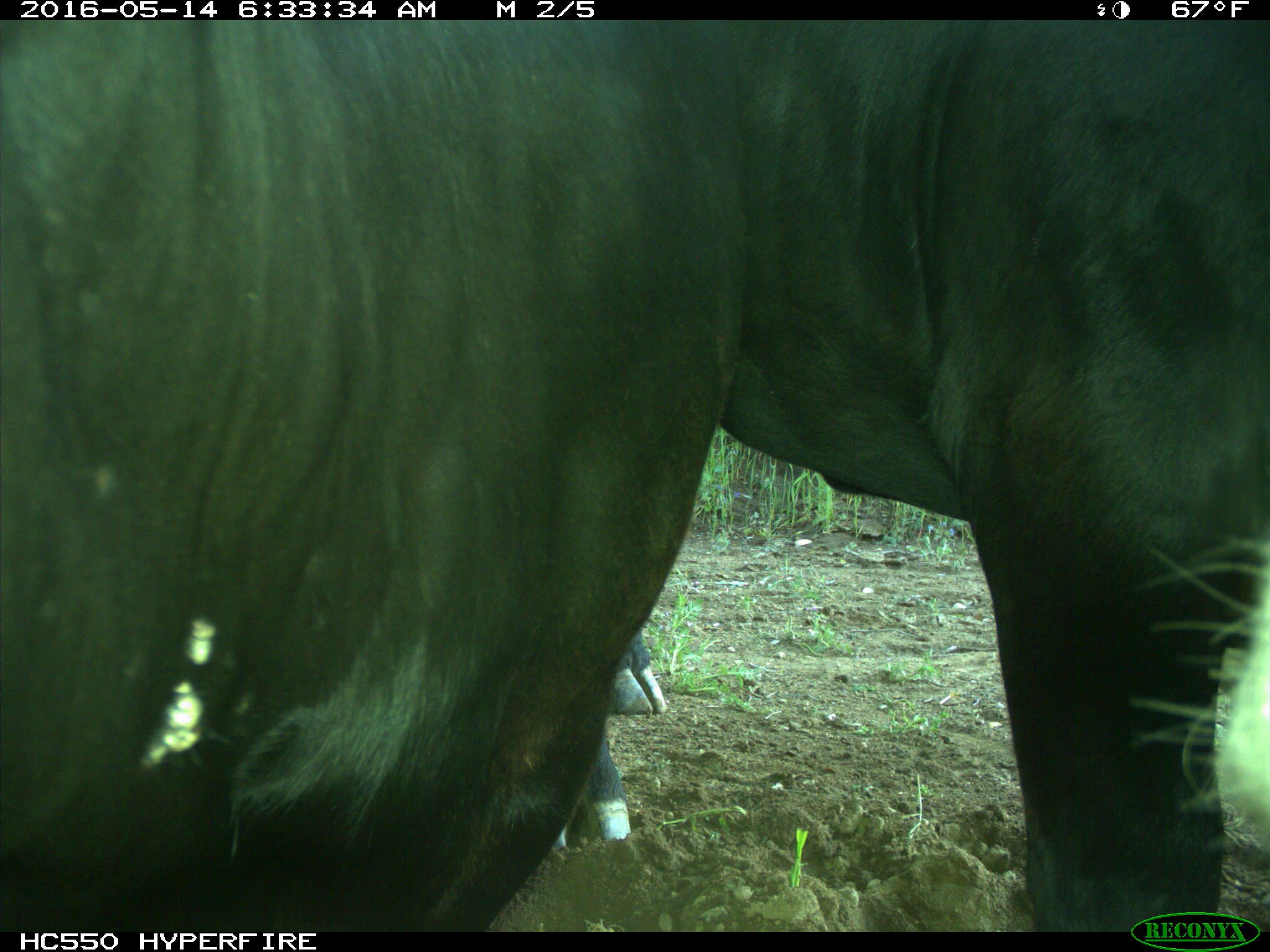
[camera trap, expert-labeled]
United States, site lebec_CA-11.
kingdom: Animalia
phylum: Chordata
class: Mammalia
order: Artiodactyla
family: Bovidae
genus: Bos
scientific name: Bos taurus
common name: domestic cow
Bos taurus (domestic cow).